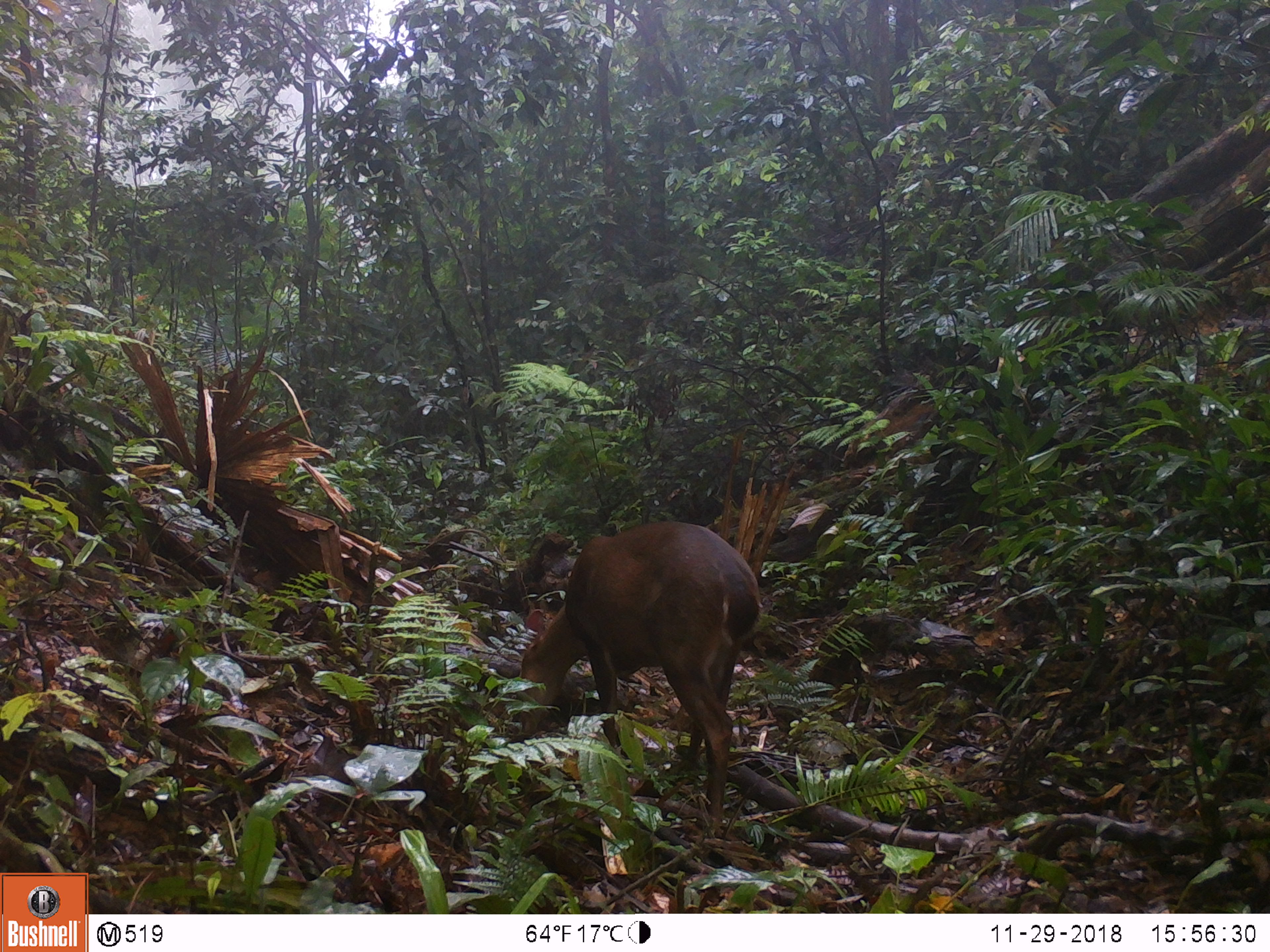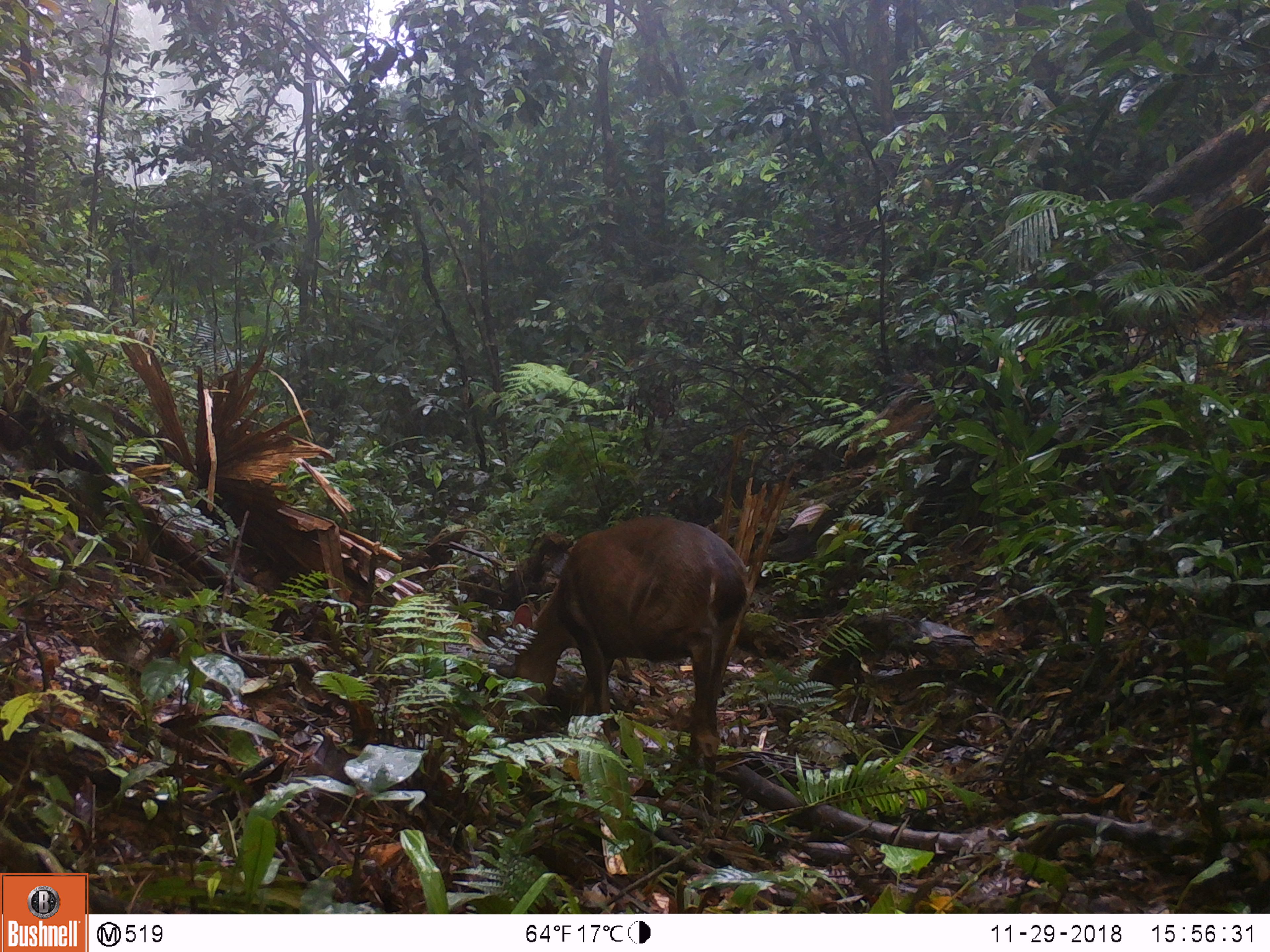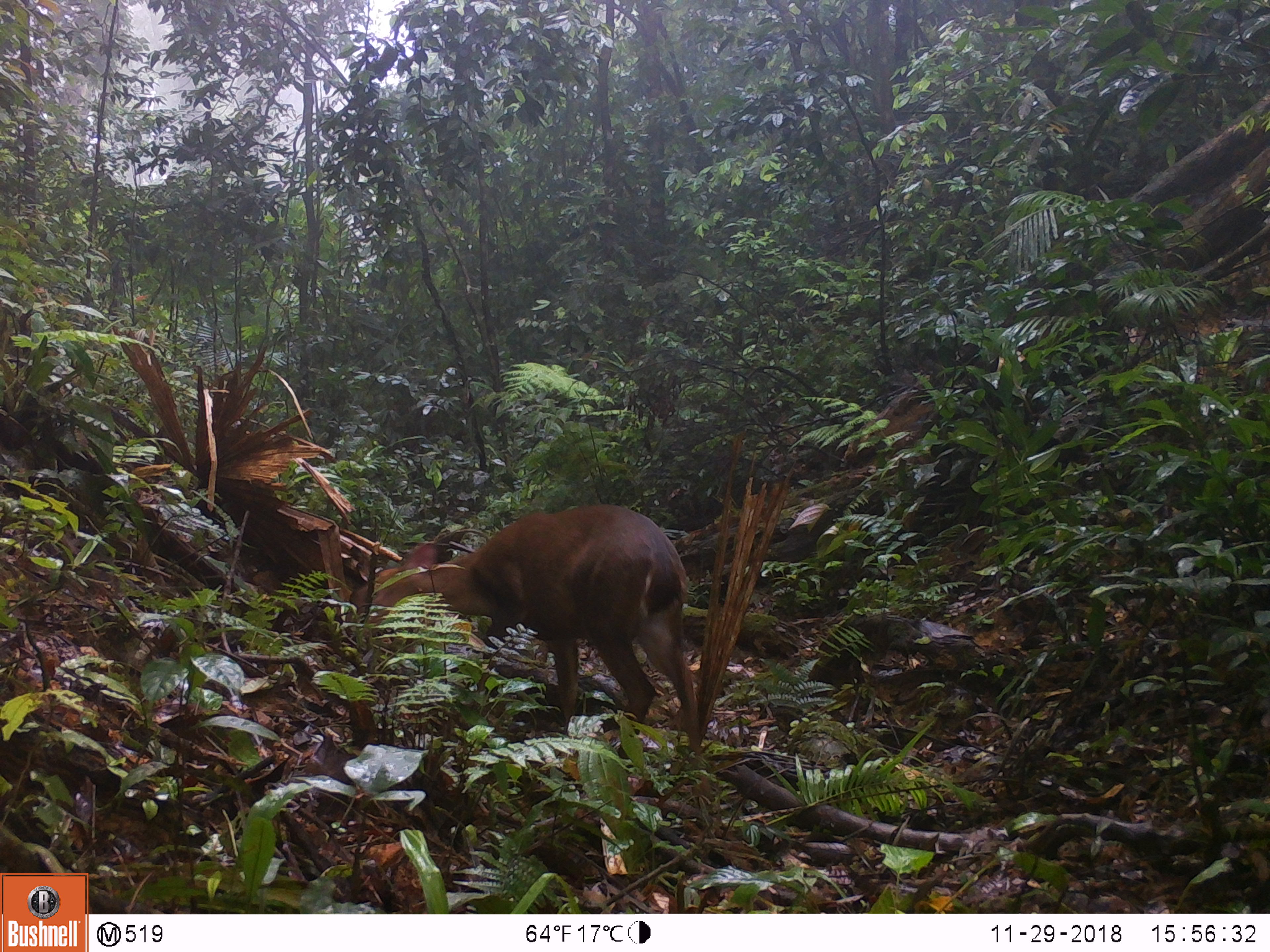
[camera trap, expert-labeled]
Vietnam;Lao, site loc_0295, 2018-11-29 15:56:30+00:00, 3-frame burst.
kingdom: Animalia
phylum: Chordata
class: Mammalia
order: Artiodactyla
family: Cervidae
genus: Muntiacus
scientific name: Muntiacus vuquangensis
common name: large-antlered muntjac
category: large antlered muntjac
Large antlered muntjac (large-antlered muntjac) (Muntiacus vuquangensis). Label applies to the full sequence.